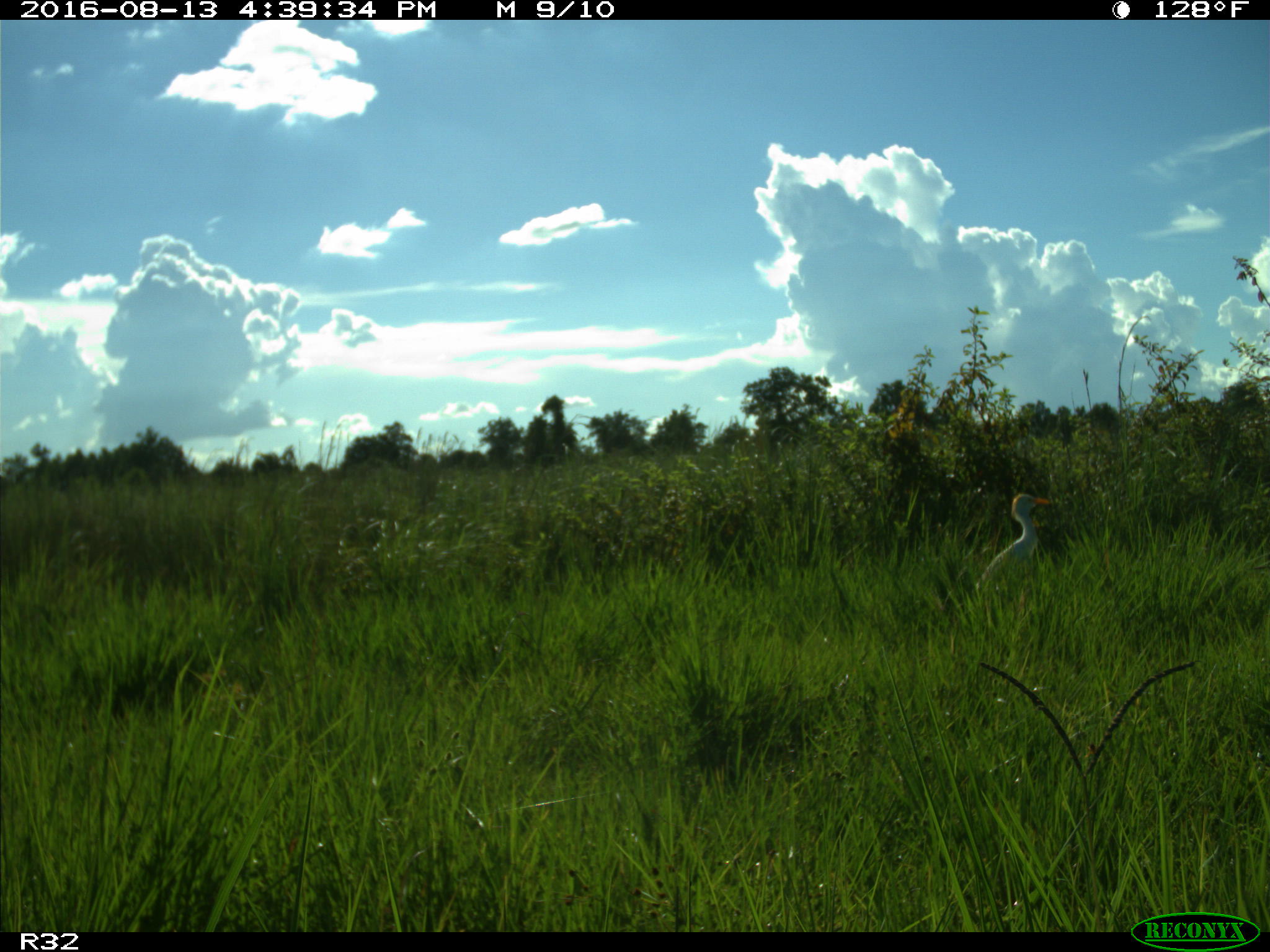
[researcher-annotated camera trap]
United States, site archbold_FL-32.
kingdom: Animalia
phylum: Chordata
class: Aves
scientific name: Aves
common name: birds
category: unidentified bird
Unidentified bird (birds) (Aves).